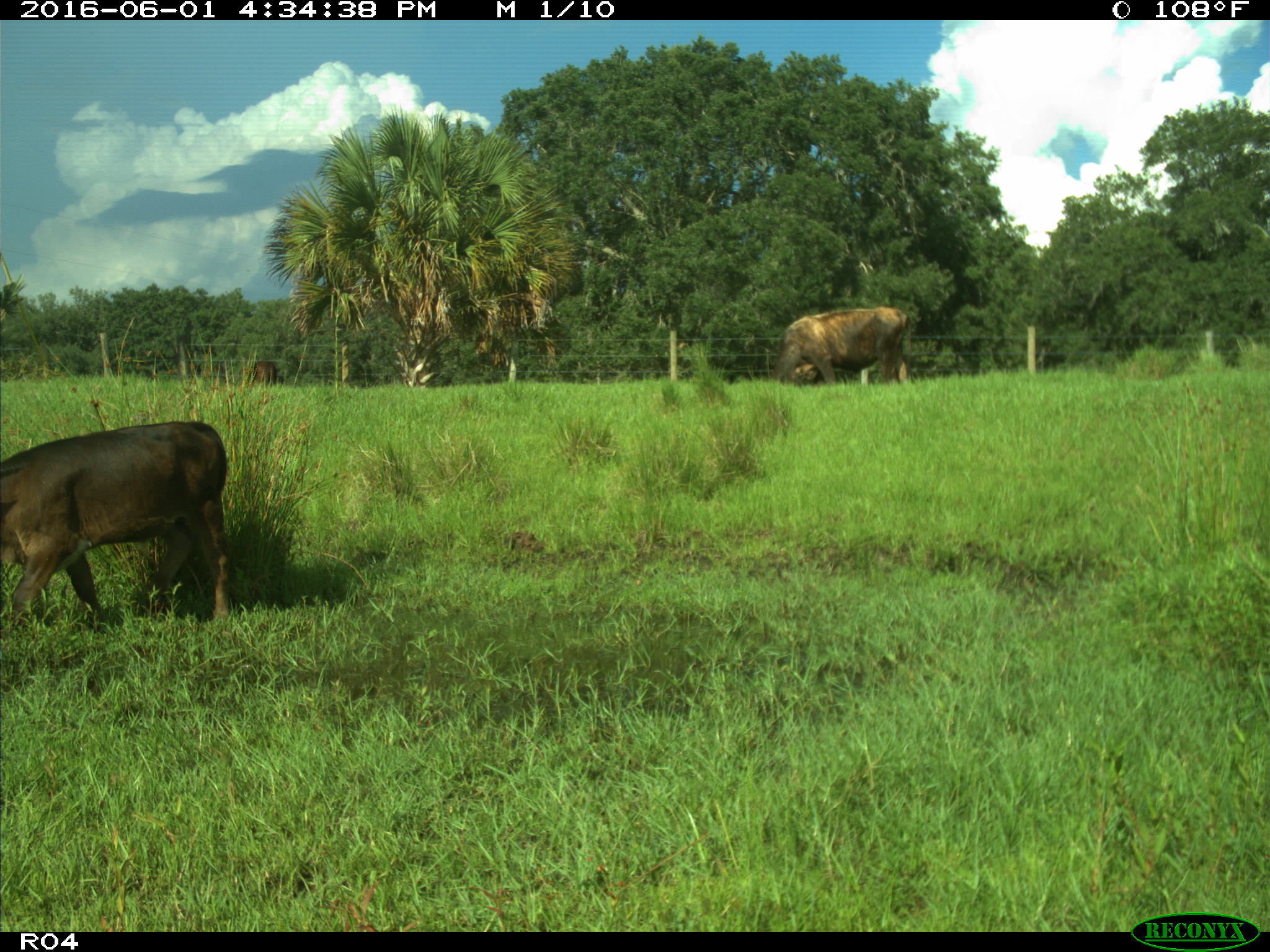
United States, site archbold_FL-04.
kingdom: Animalia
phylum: Chordata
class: Mammalia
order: Artiodactyla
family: Bovidae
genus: Bos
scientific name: Bos taurus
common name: domestic cow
Bos taurus (domestic cow).